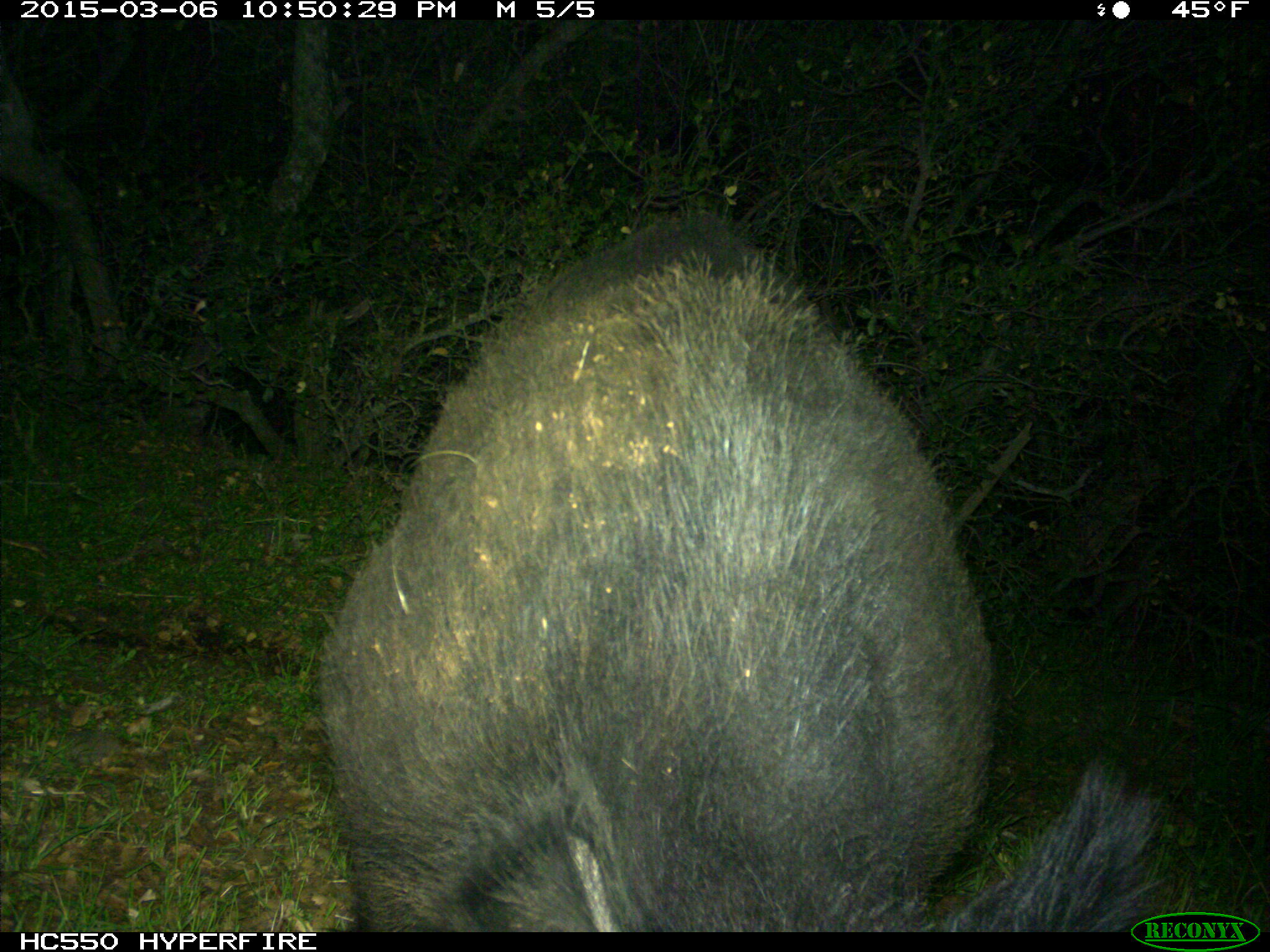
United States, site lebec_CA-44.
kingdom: Animalia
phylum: Chordata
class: Mammalia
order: Artiodactyla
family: Suidae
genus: Sus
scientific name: Sus scrofa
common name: wild boar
Sus scrofa (wild boar).